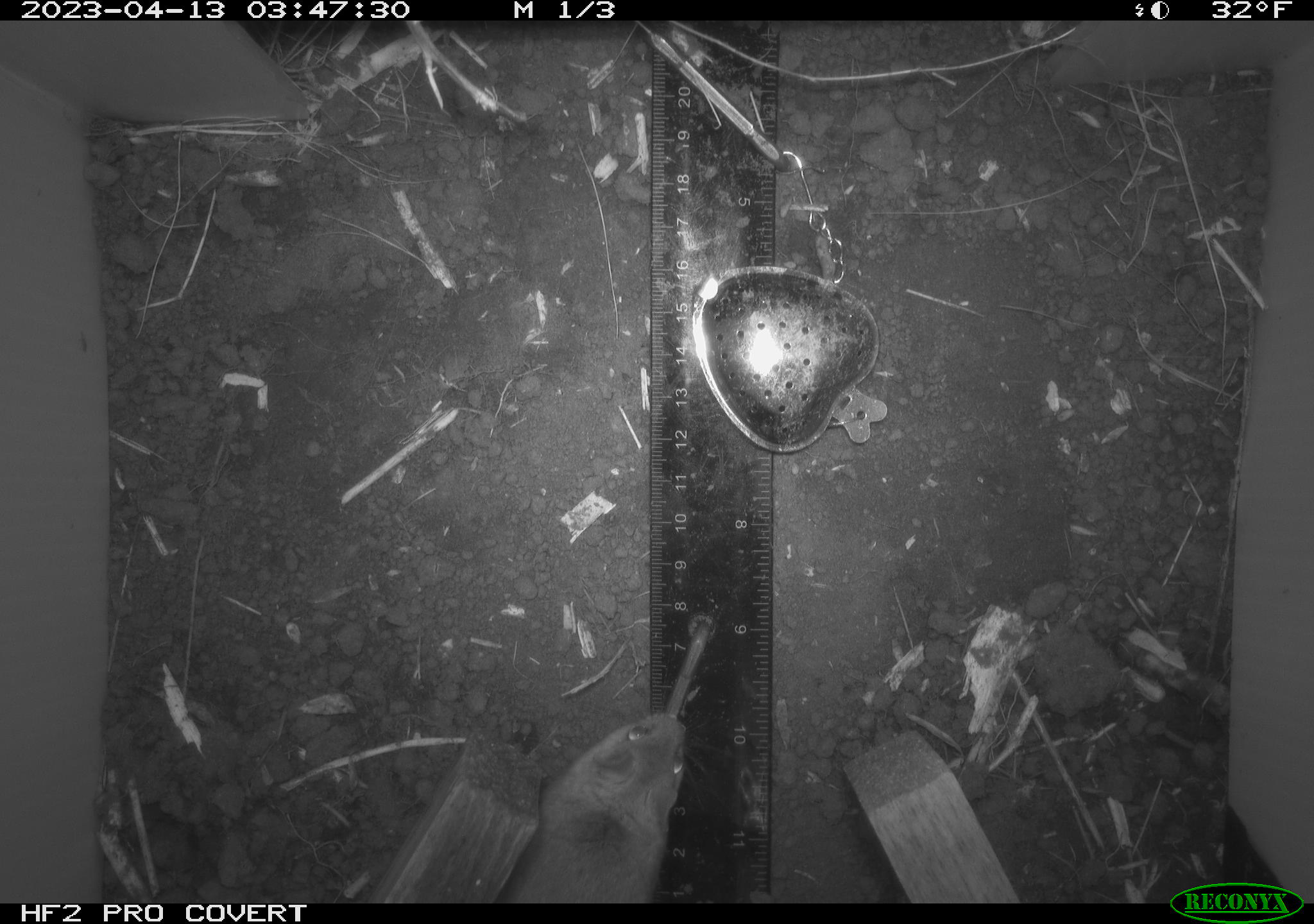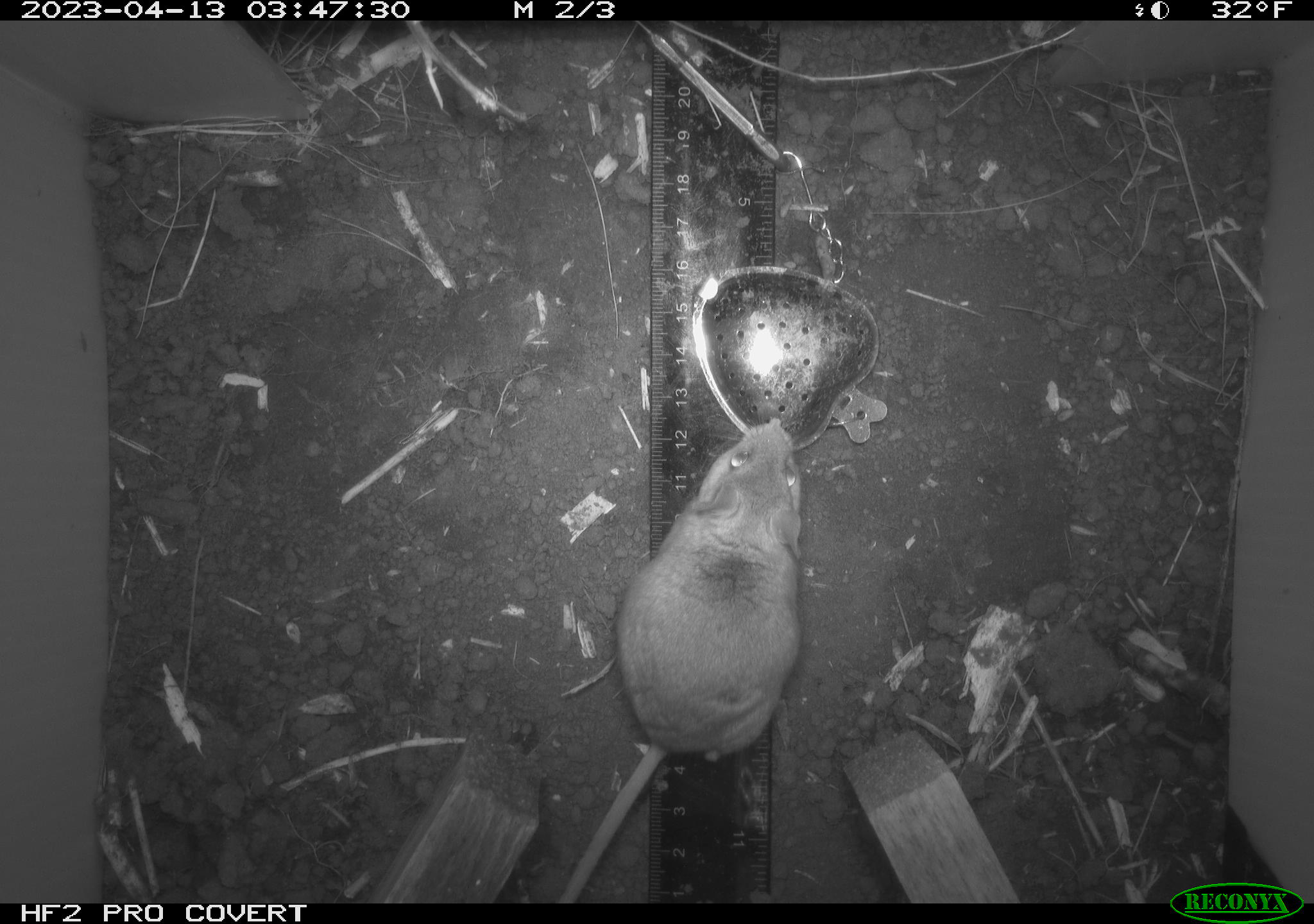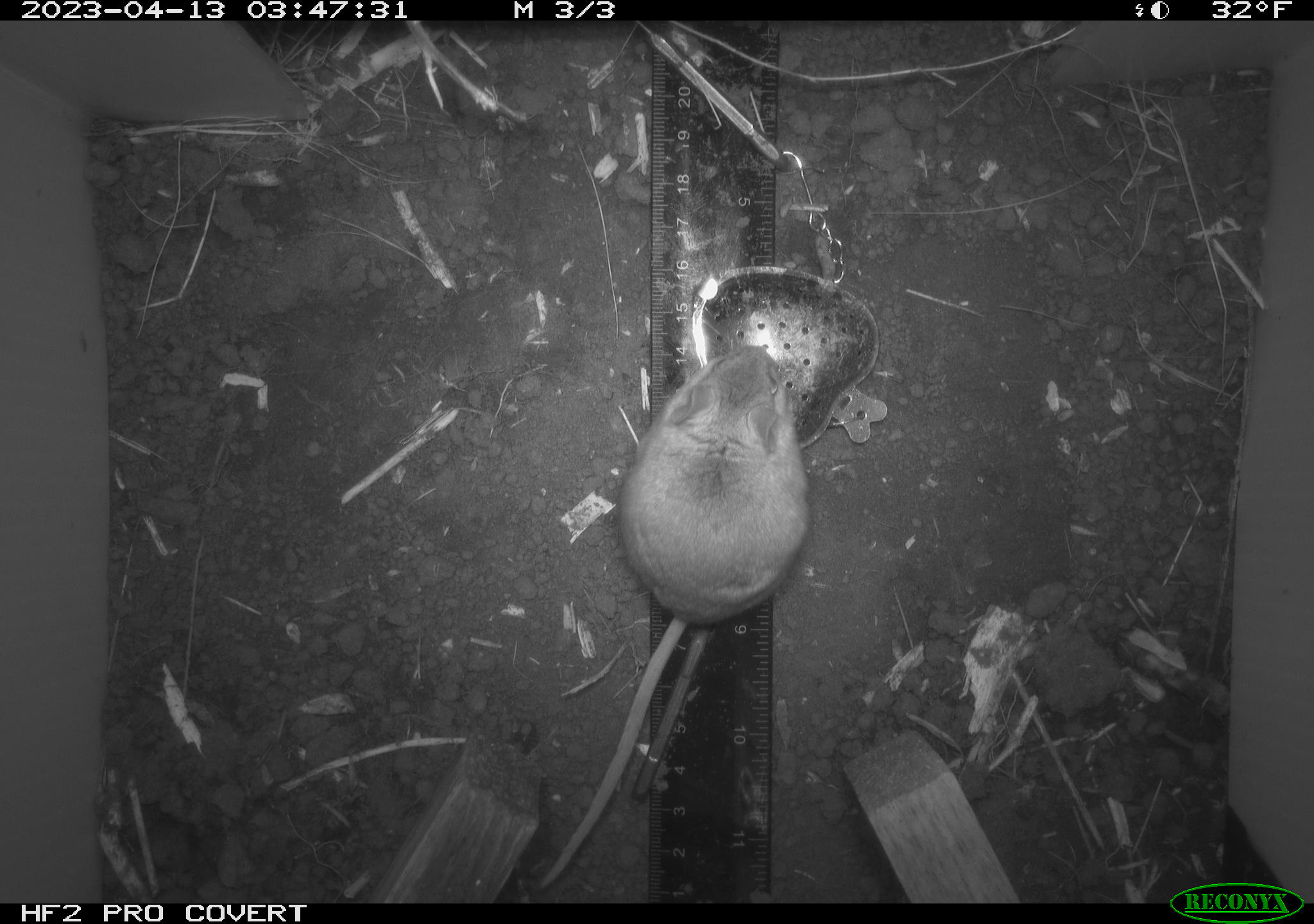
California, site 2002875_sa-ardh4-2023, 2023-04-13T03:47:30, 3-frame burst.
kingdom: Animalia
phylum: Chordata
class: Mammalia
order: Rodentia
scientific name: Rodentia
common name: mouse species